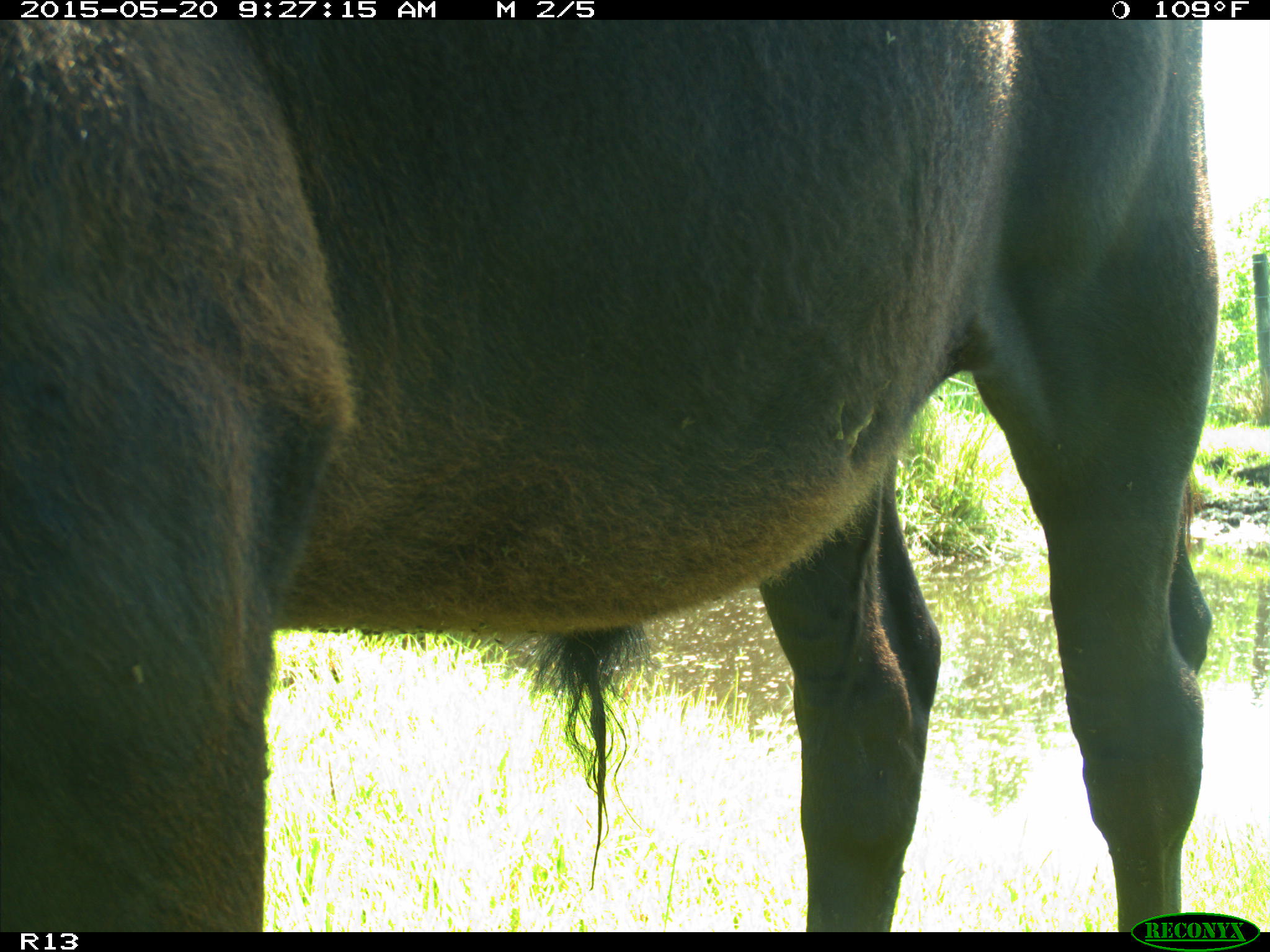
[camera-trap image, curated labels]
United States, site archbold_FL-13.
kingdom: Animalia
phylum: Chordata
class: Mammalia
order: Artiodactyla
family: Bovidae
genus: Bos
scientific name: Bos taurus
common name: domestic cow